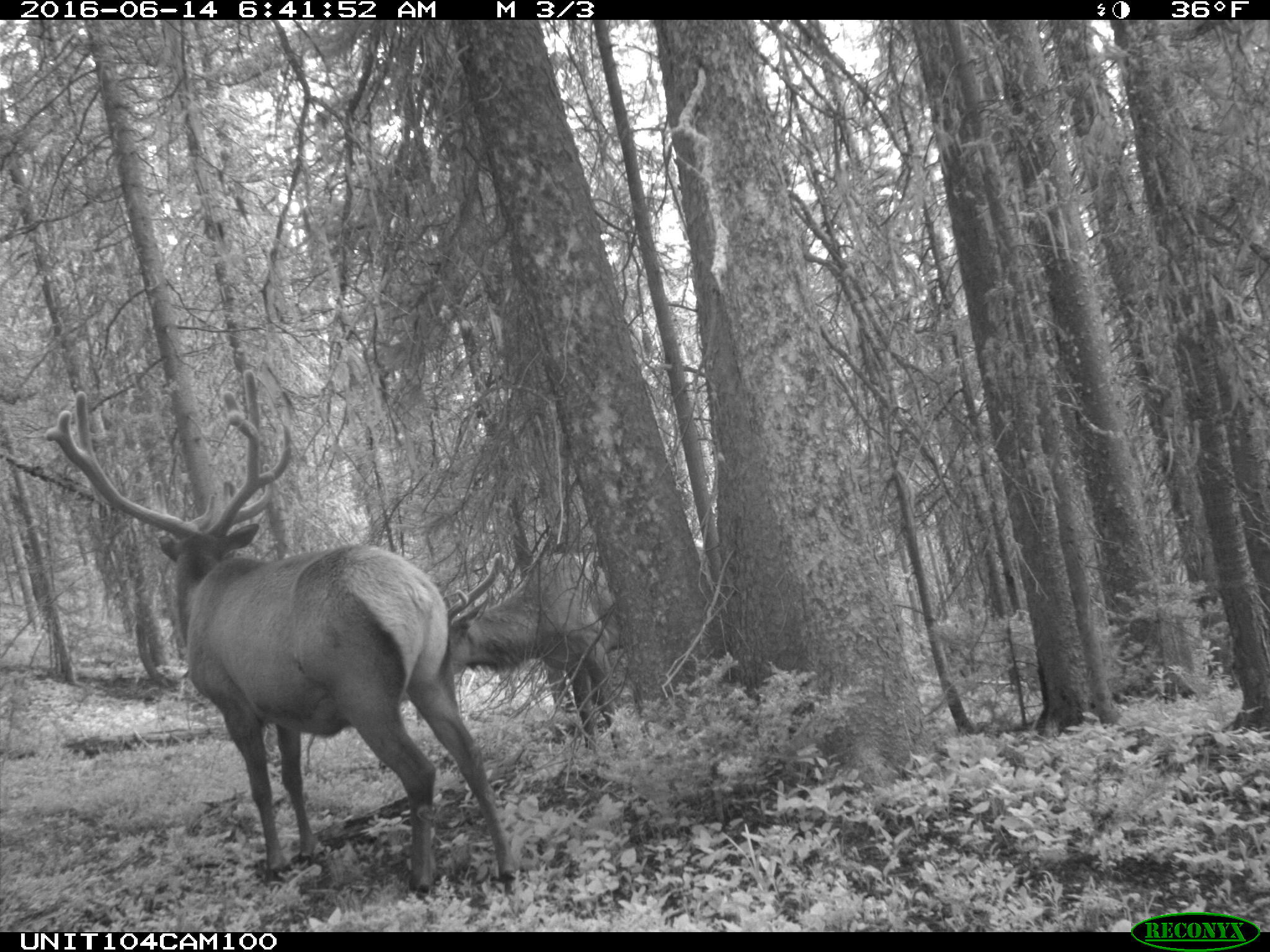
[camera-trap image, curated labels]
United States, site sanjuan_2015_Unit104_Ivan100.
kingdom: Animalia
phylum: Chordata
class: Mammalia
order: Artiodactyla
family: Cervidae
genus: Cervus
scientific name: Cervus elaphus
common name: red deer